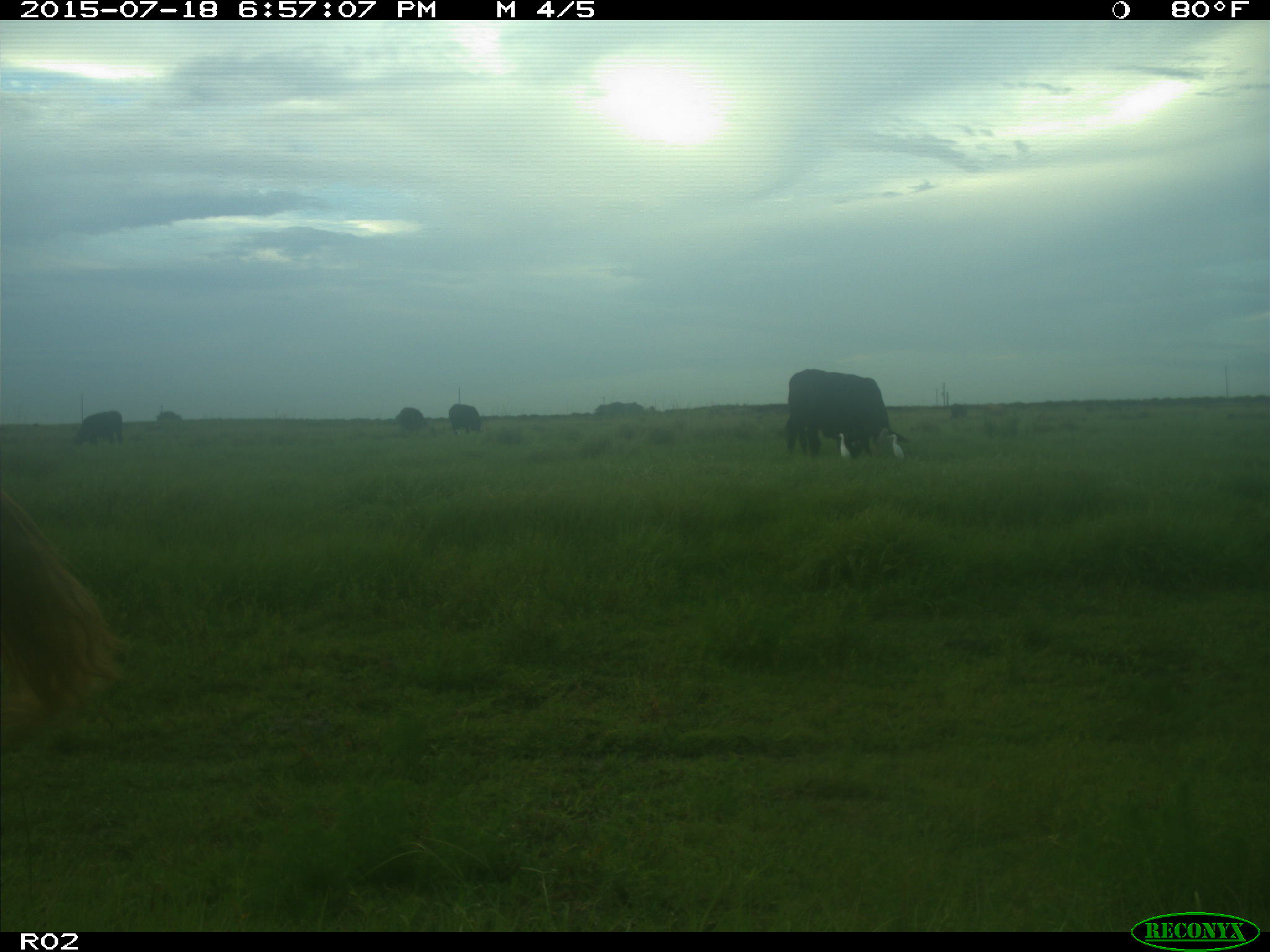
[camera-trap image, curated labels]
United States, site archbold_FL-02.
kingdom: Animalia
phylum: Chordata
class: Mammalia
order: Artiodactyla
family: Bovidae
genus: Bos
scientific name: Bos taurus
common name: domestic cow